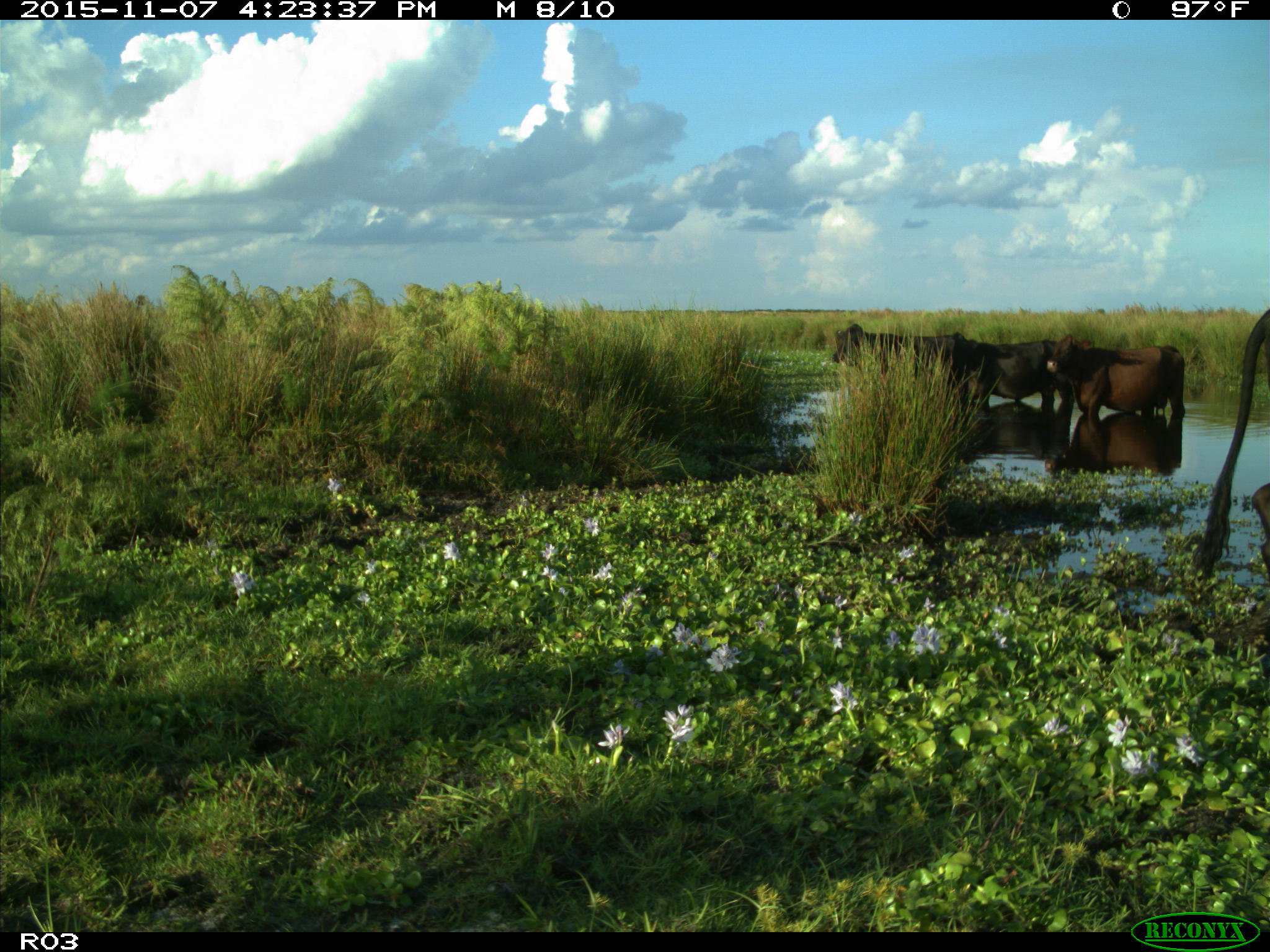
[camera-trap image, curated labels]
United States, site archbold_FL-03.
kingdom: Animalia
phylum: Chordata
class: Mammalia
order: Artiodactyla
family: Bovidae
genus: Bos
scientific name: Bos taurus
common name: domestic cow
Bos taurus (domestic cow).